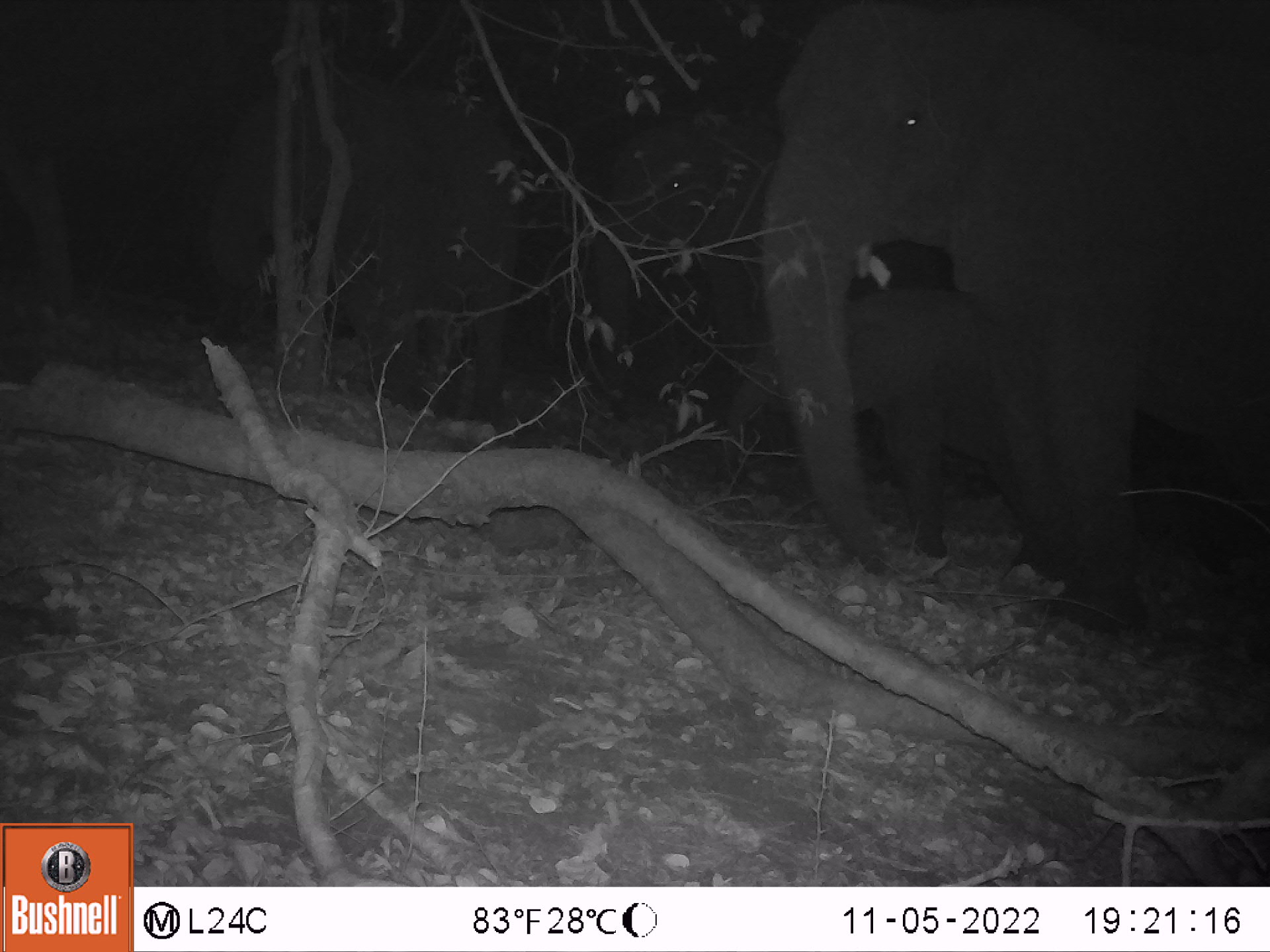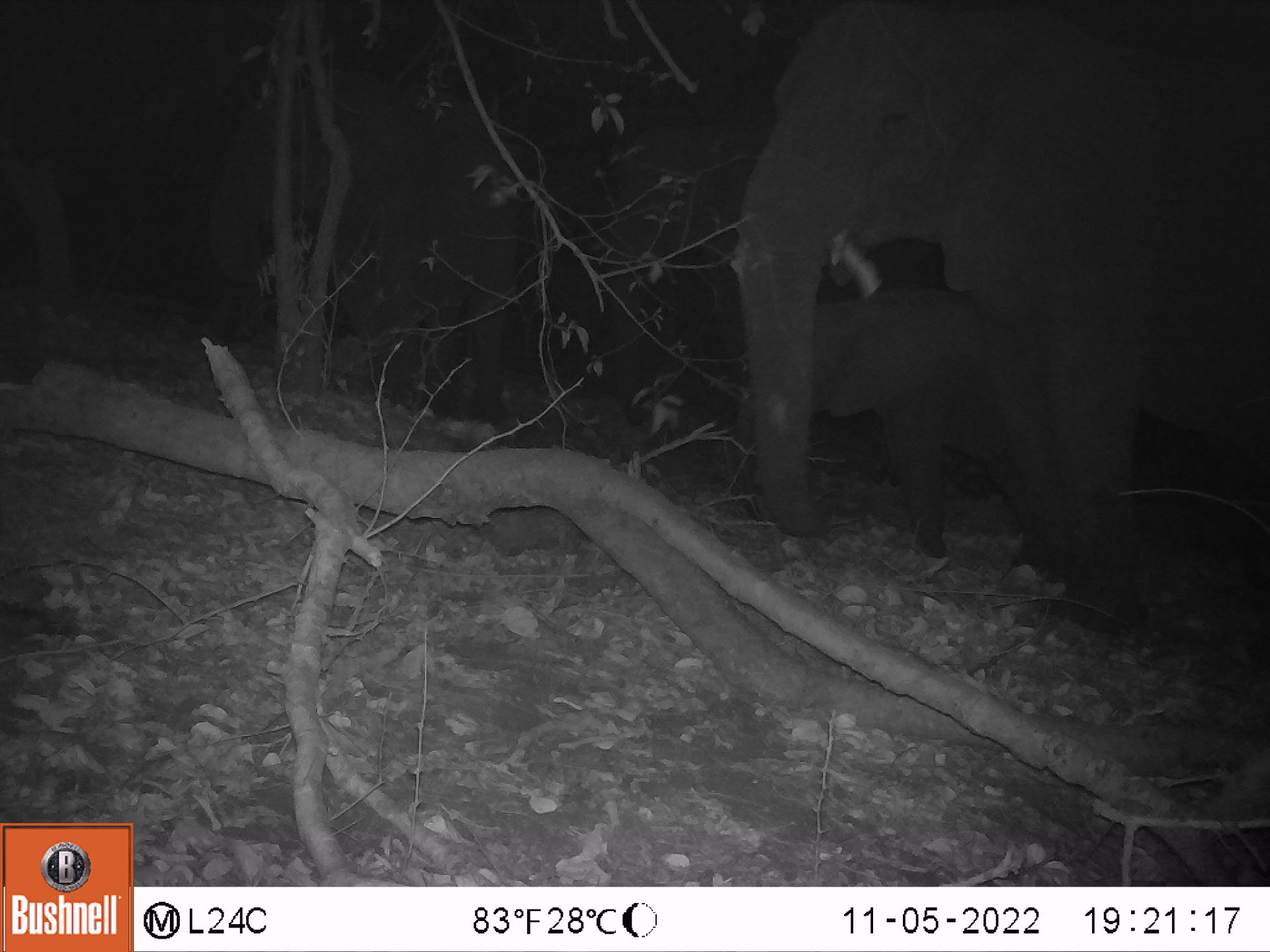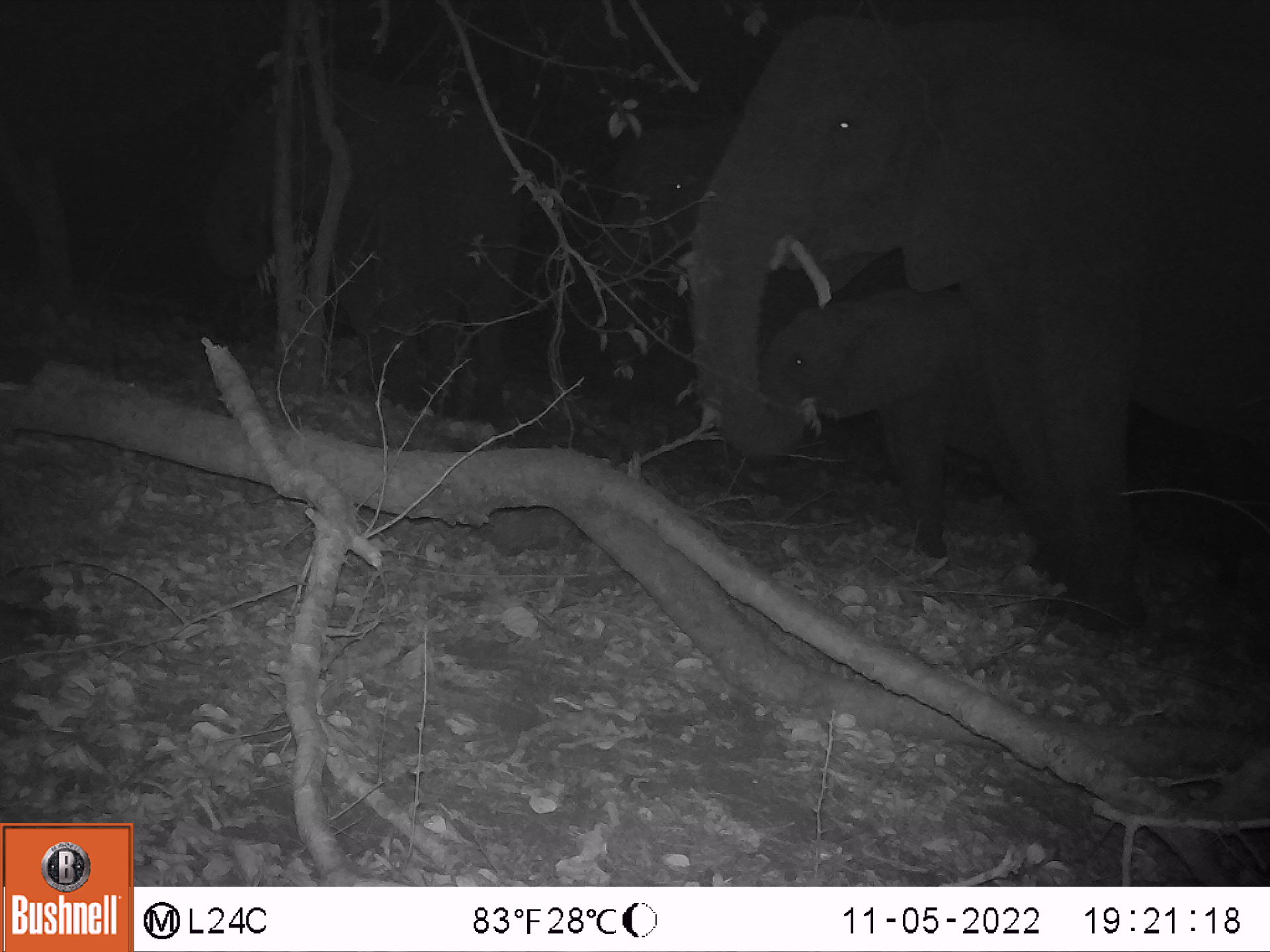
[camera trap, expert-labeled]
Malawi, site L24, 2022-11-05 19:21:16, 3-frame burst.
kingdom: Animalia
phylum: Chordata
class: Mammalia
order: Proboscidea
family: Elephantidae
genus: Loxodonta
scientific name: Loxodonta africana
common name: african savanna elephant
African savanna elephant (Loxodonta africana), count 4.